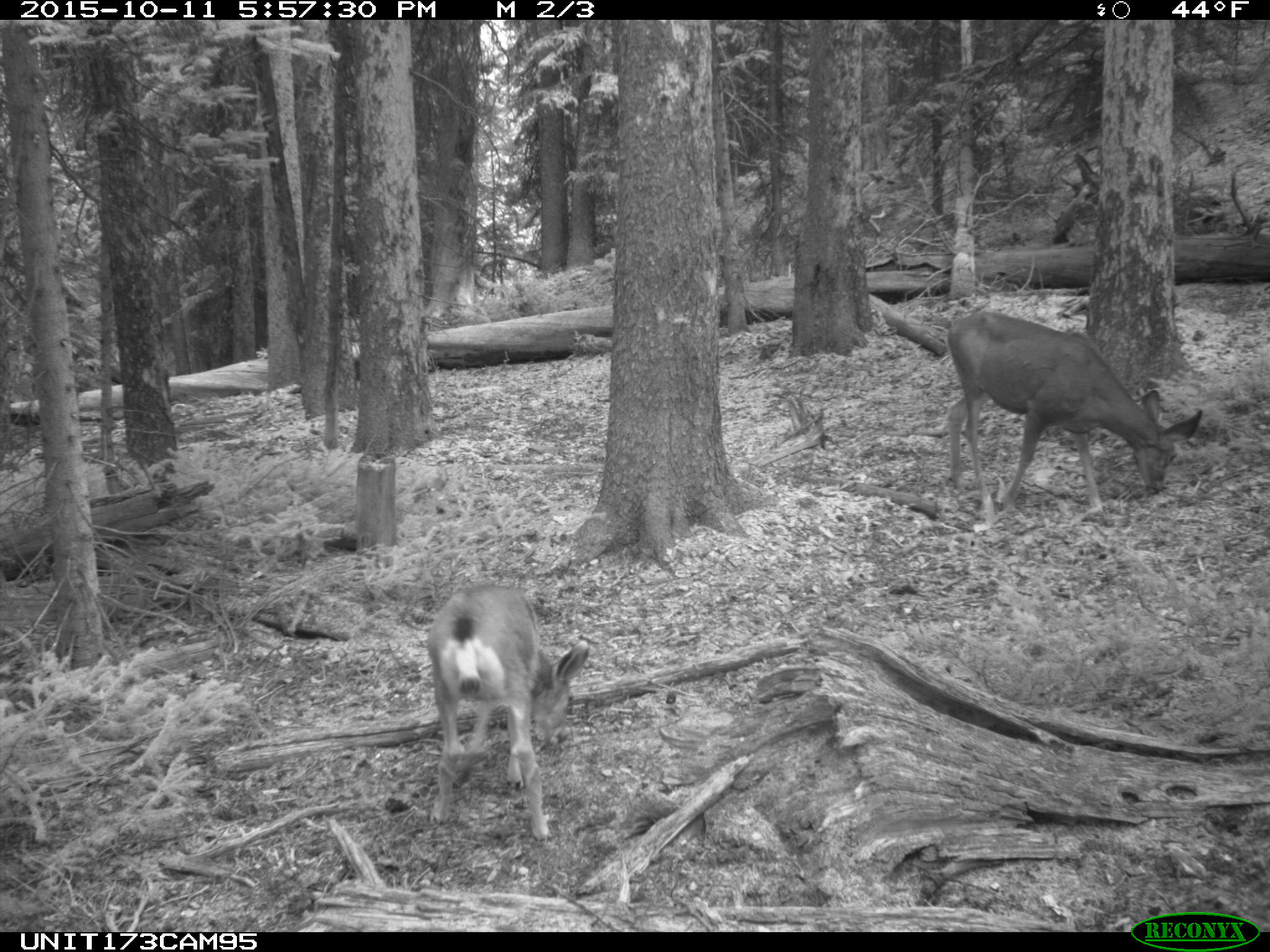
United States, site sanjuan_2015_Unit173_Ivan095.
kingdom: Animalia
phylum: Chordata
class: Mammalia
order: Artiodactyla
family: Cervidae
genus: Odocoileus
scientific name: Odocoileus hemionus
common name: mule deer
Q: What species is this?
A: Odocoileus hemionus (mule deer).